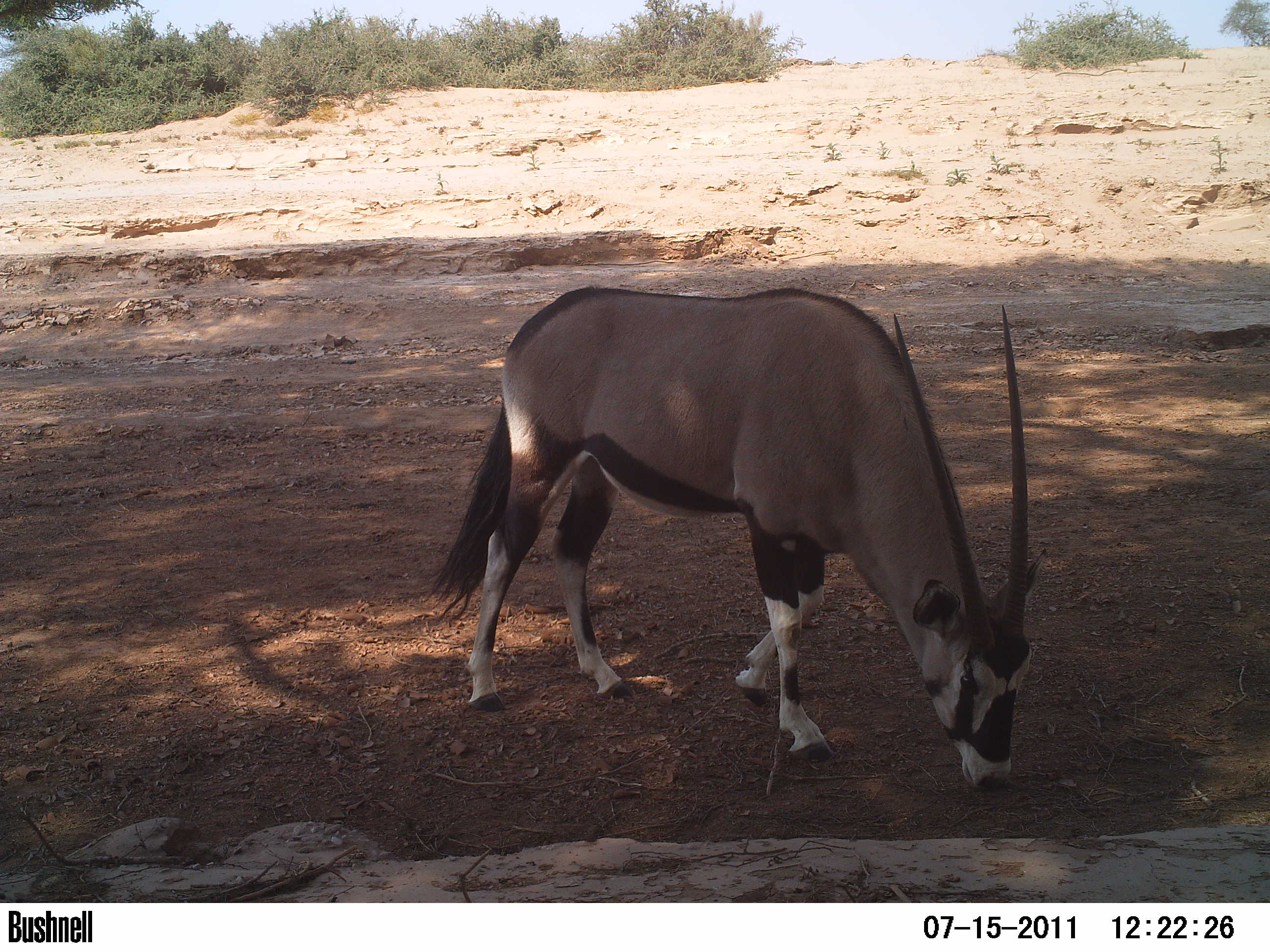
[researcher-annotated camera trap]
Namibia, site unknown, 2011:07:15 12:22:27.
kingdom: Animalia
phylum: Chordata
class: Mammalia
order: Artiodactyla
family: Bovidae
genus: Oryx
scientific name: Oryx gazella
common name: gemsbok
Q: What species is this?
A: Oryx gazella (gemsbok).